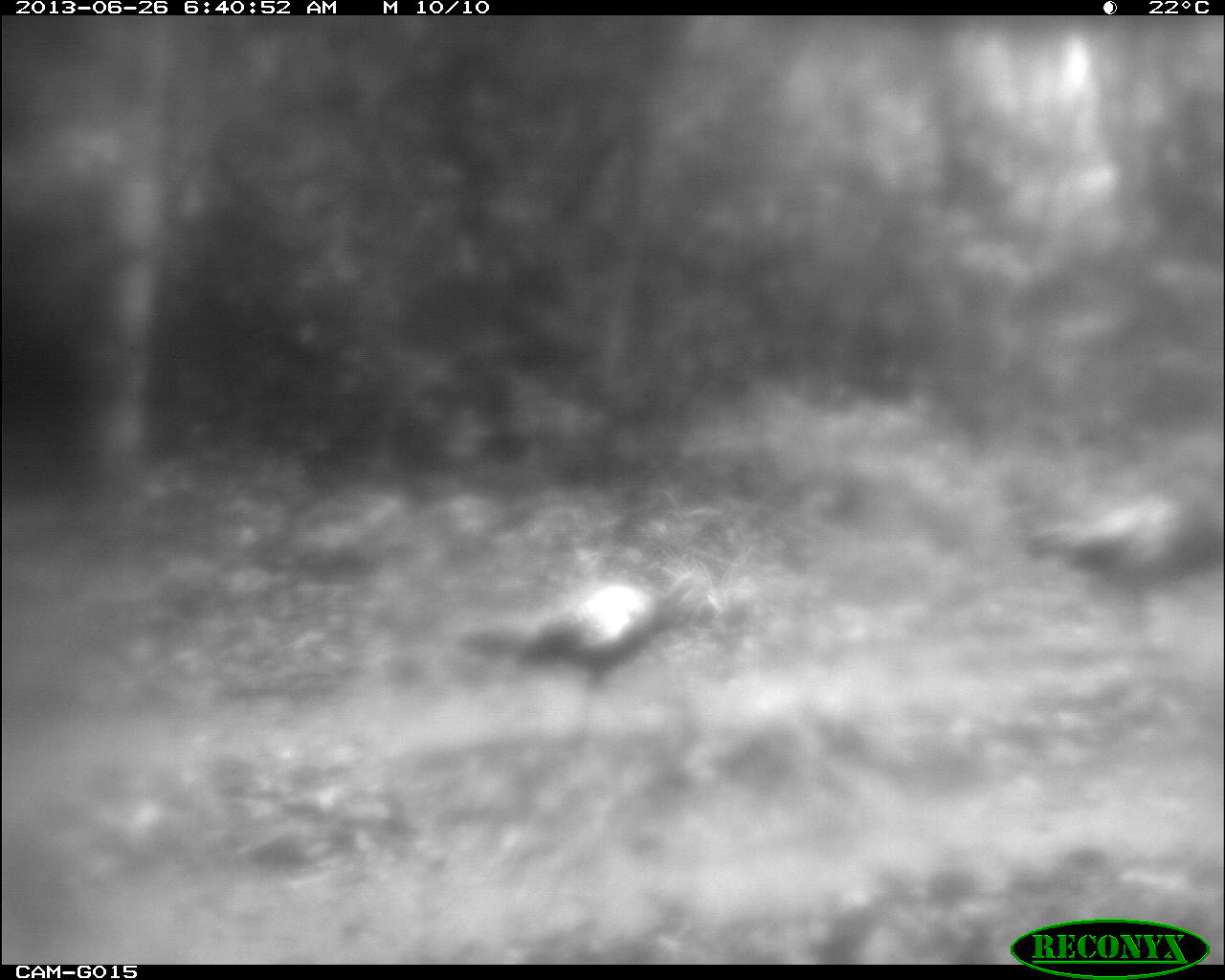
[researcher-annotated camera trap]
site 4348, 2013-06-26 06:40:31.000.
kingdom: Animalia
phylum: Chordata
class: Aves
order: Galliformes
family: Phasianidae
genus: Meleagris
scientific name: Meleagris ocellata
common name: ocellated turkey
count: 2